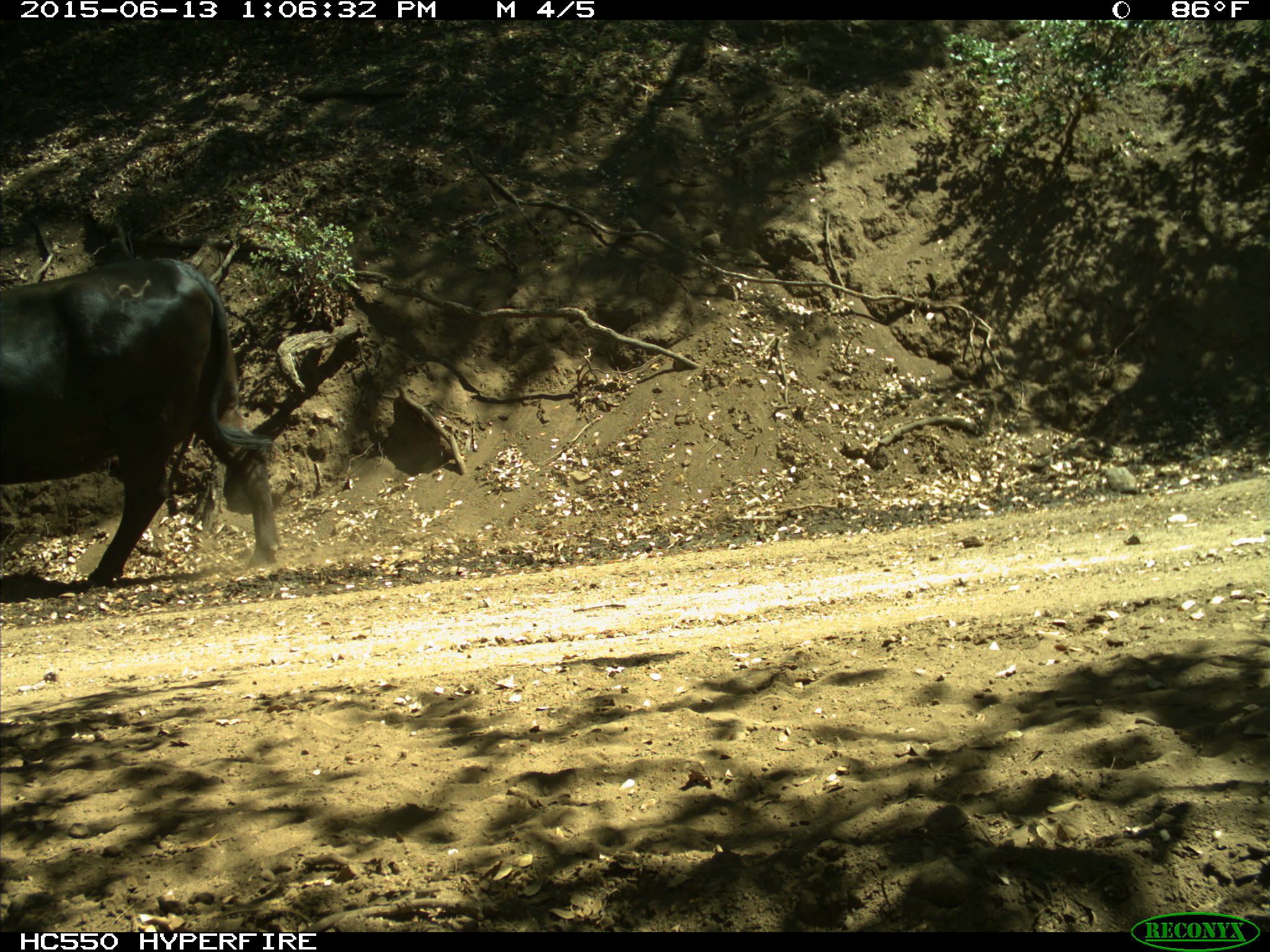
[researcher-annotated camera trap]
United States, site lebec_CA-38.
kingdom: Animalia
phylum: Chordata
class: Mammalia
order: Artiodactyla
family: Bovidae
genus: Bos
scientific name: Bos taurus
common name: domestic cow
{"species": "Bos taurus (domestic cow)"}